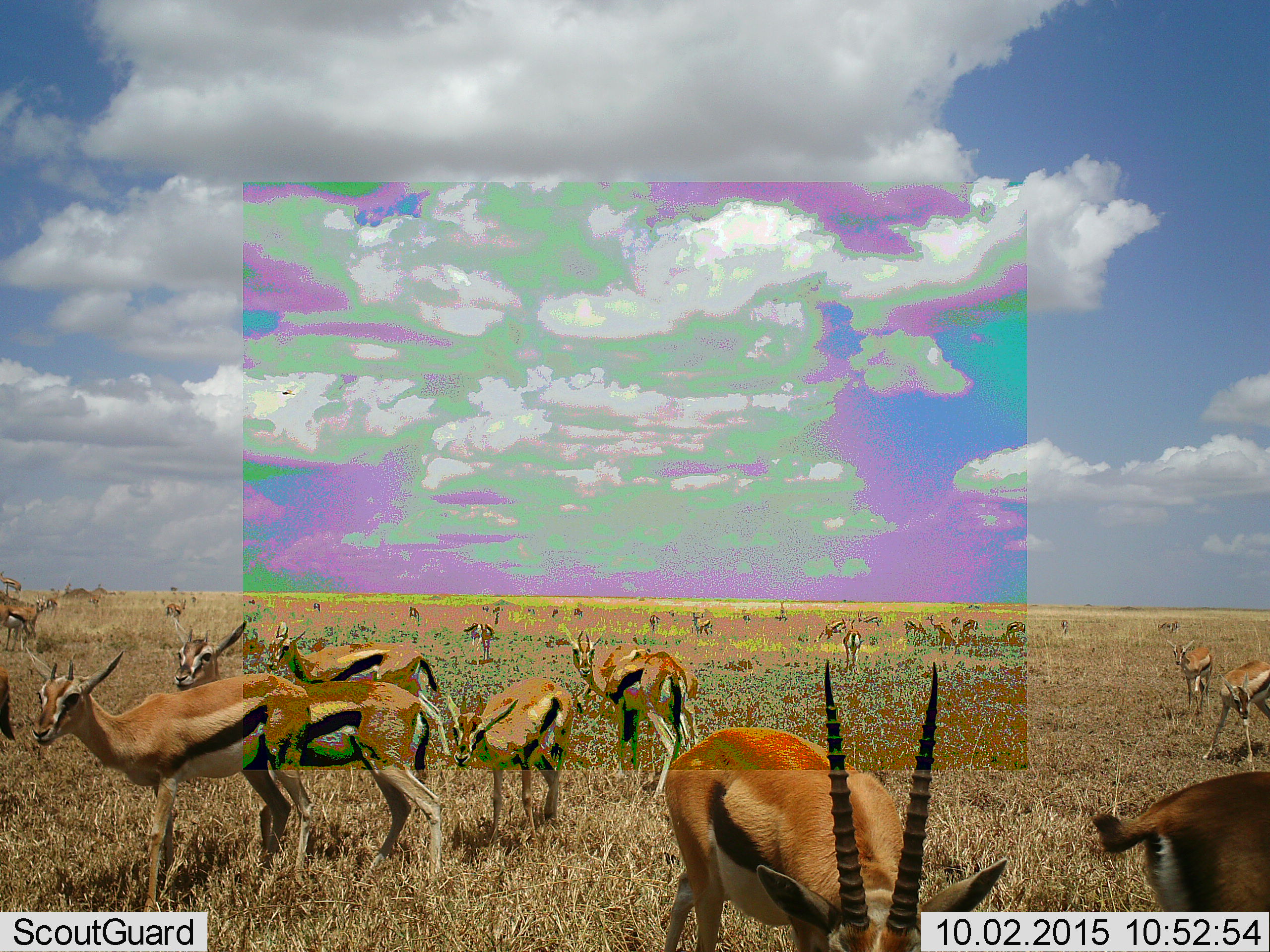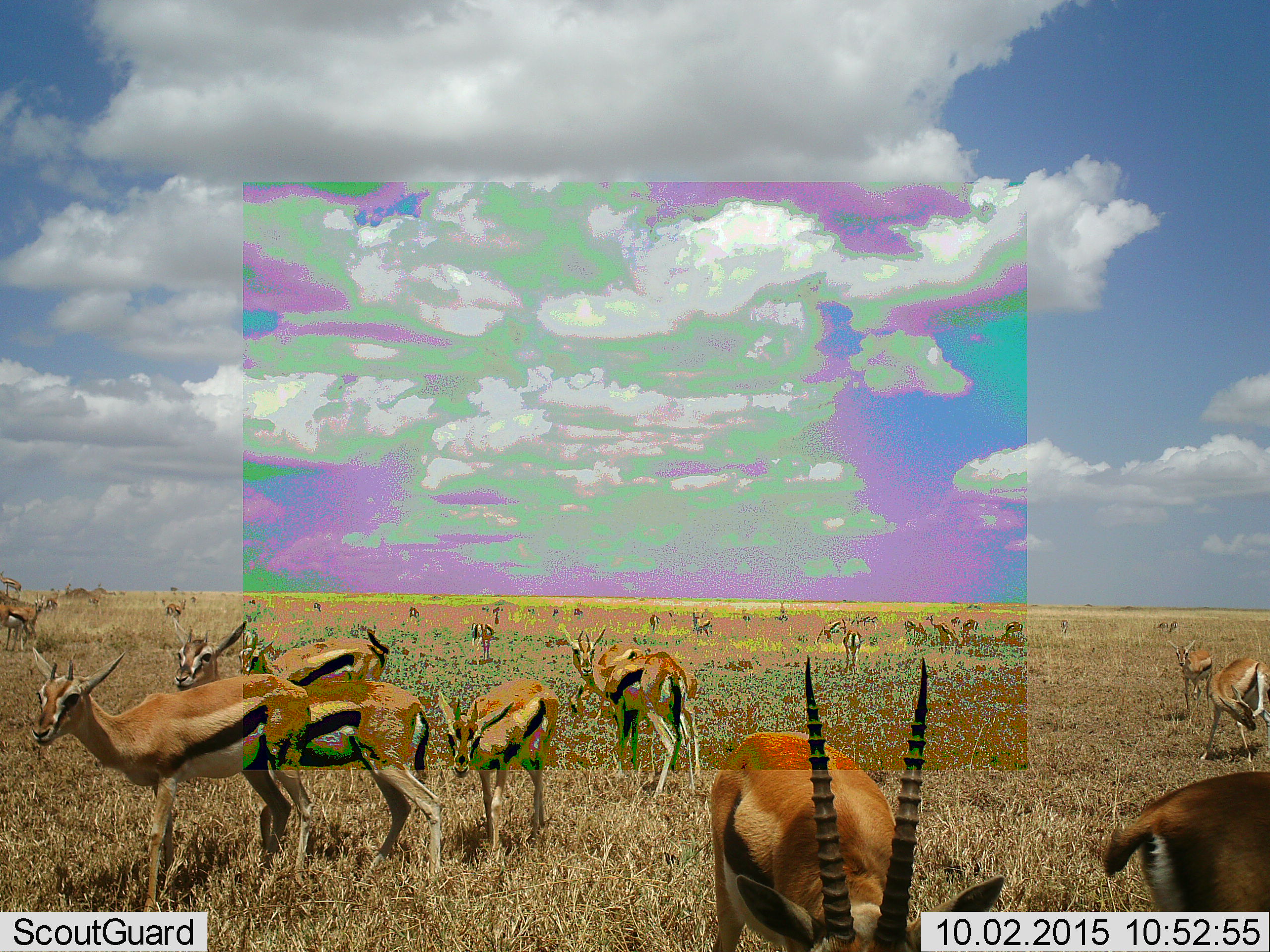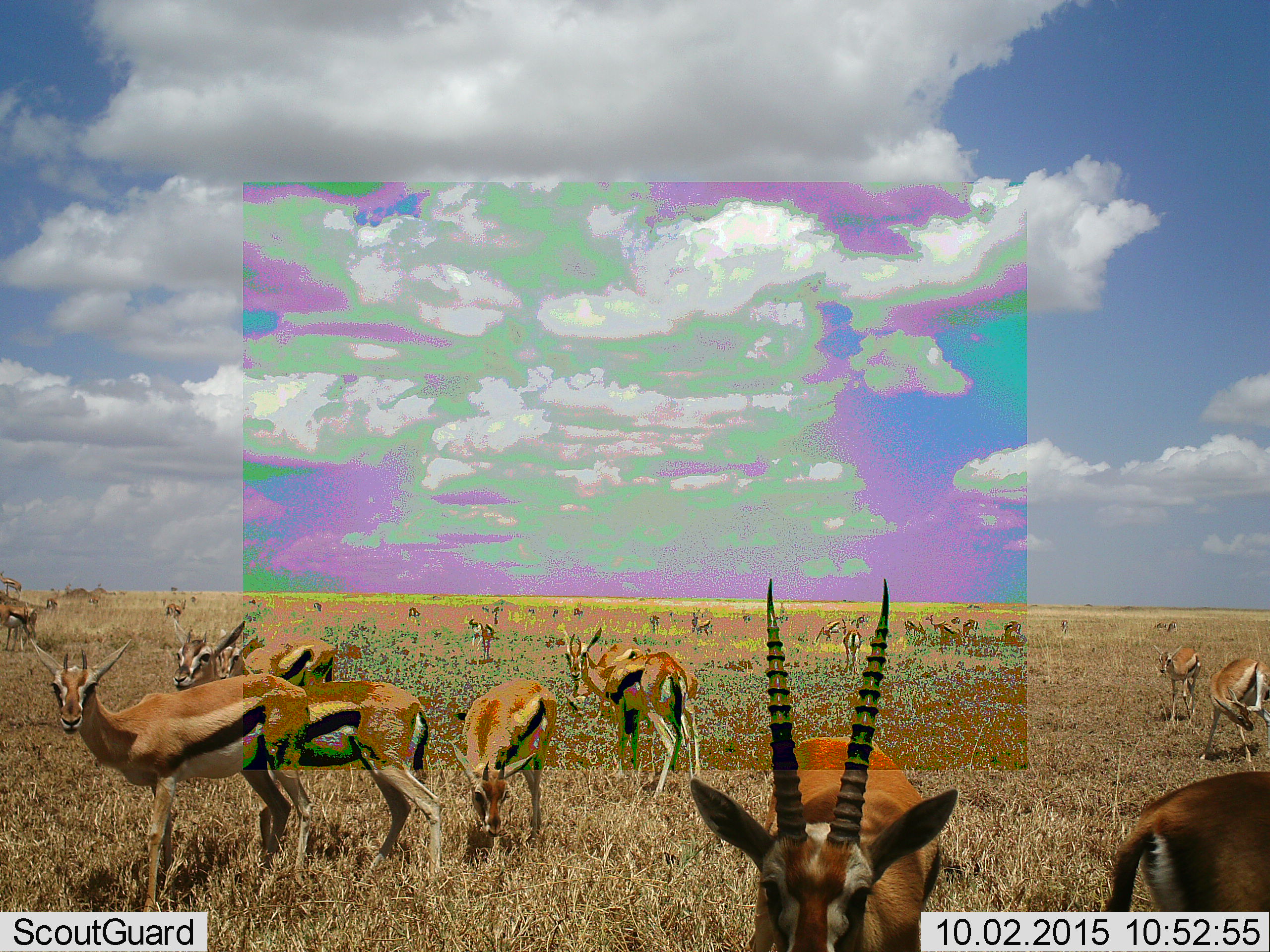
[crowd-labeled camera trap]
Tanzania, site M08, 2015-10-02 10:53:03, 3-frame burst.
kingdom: Animalia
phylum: Chordata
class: Mammalia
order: Artiodactyla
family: Bovidae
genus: Eudorcas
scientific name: Eudorcas thomsonii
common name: thomson's gazelle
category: gazellethomsons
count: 11-50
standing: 100%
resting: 22%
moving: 78%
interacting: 33%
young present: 67%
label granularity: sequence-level